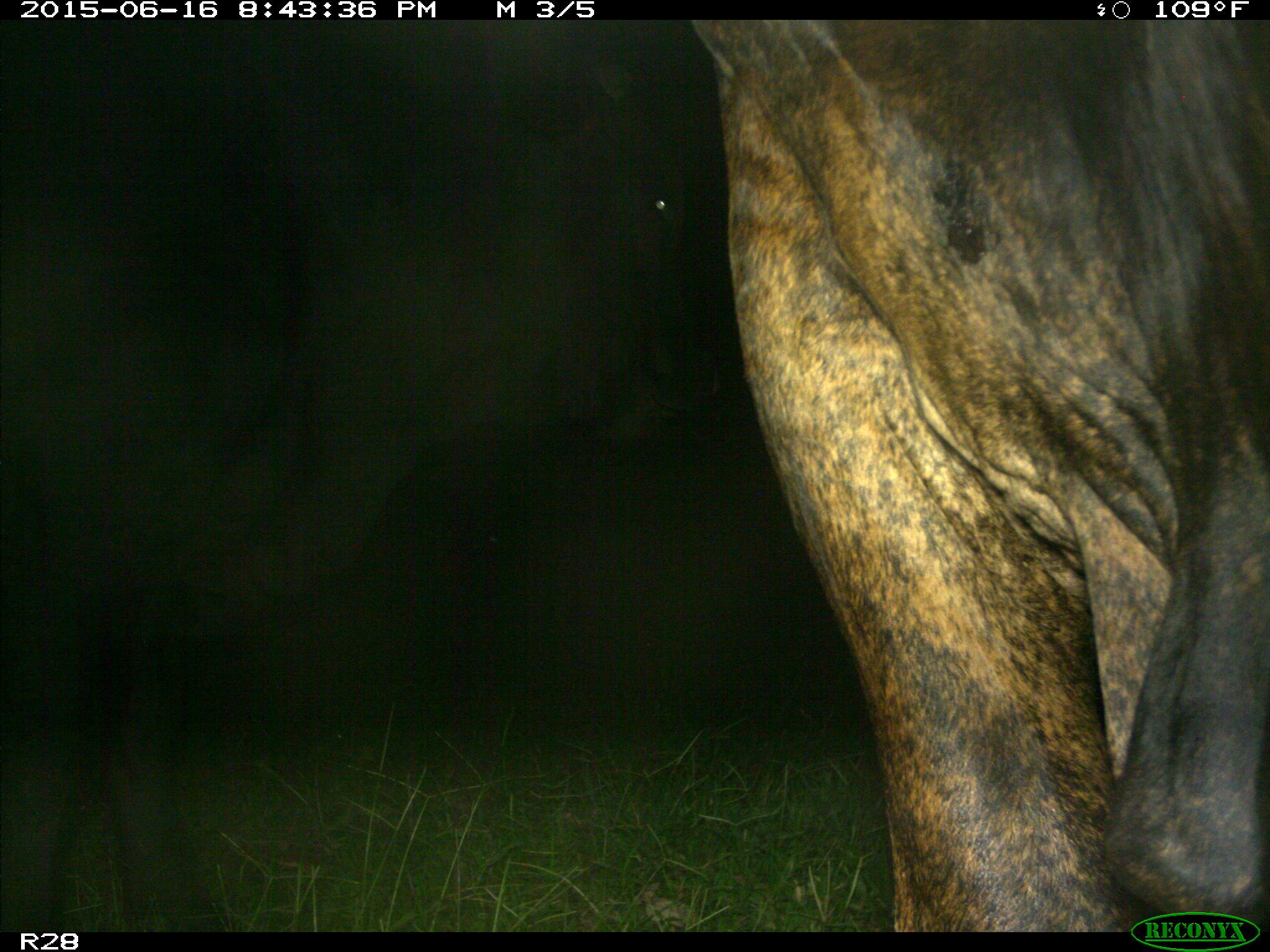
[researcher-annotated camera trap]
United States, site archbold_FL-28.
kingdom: Animalia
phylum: Chordata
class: Mammalia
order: Artiodactyla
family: Bovidae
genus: Bos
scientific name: Bos taurus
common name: domestic cow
Bos taurus (domestic cow).